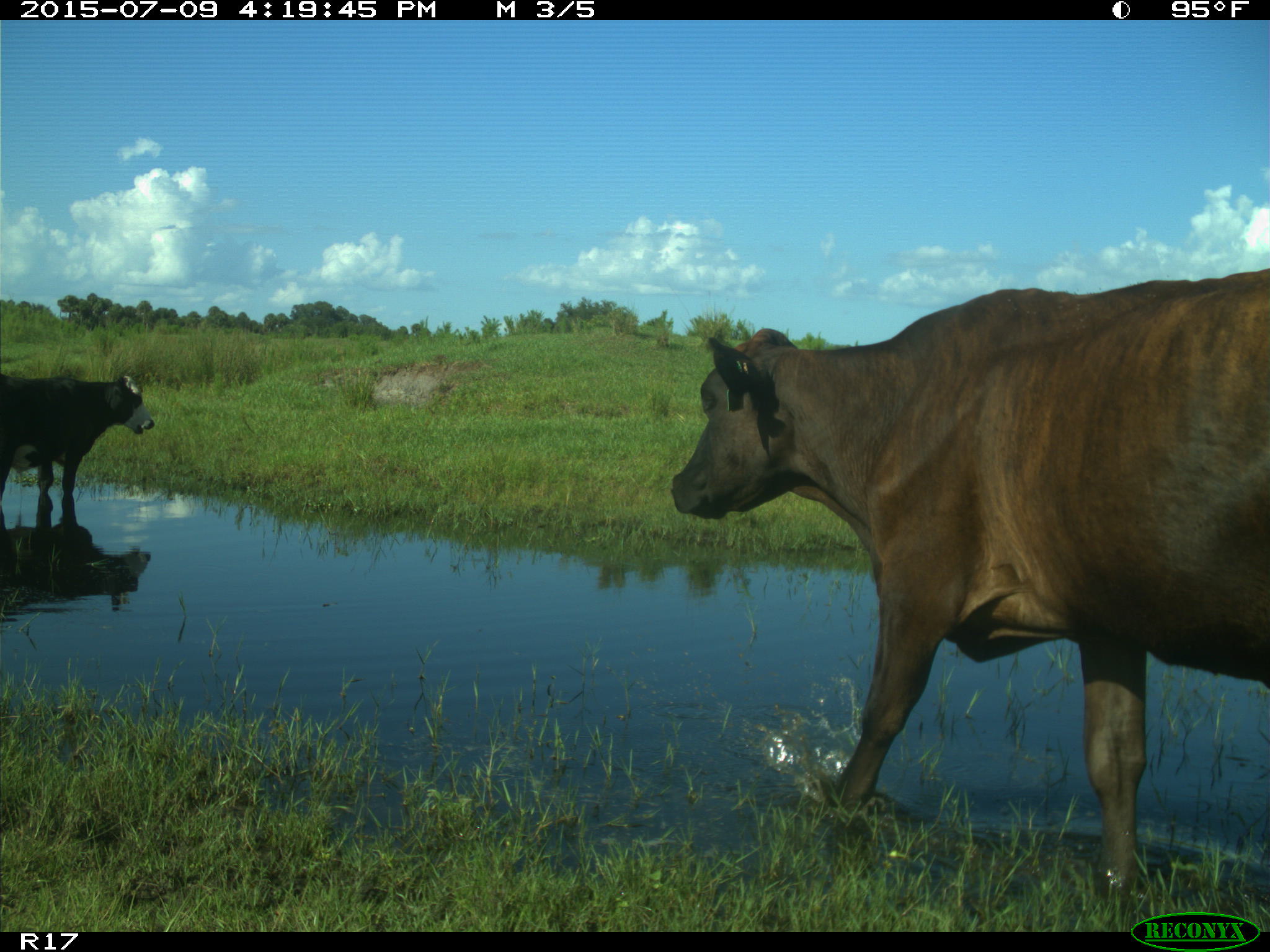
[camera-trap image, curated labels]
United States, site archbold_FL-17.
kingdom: Animalia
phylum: Chordata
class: Mammalia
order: Artiodactyla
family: Bovidae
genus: Bos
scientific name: Bos taurus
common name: domestic cow